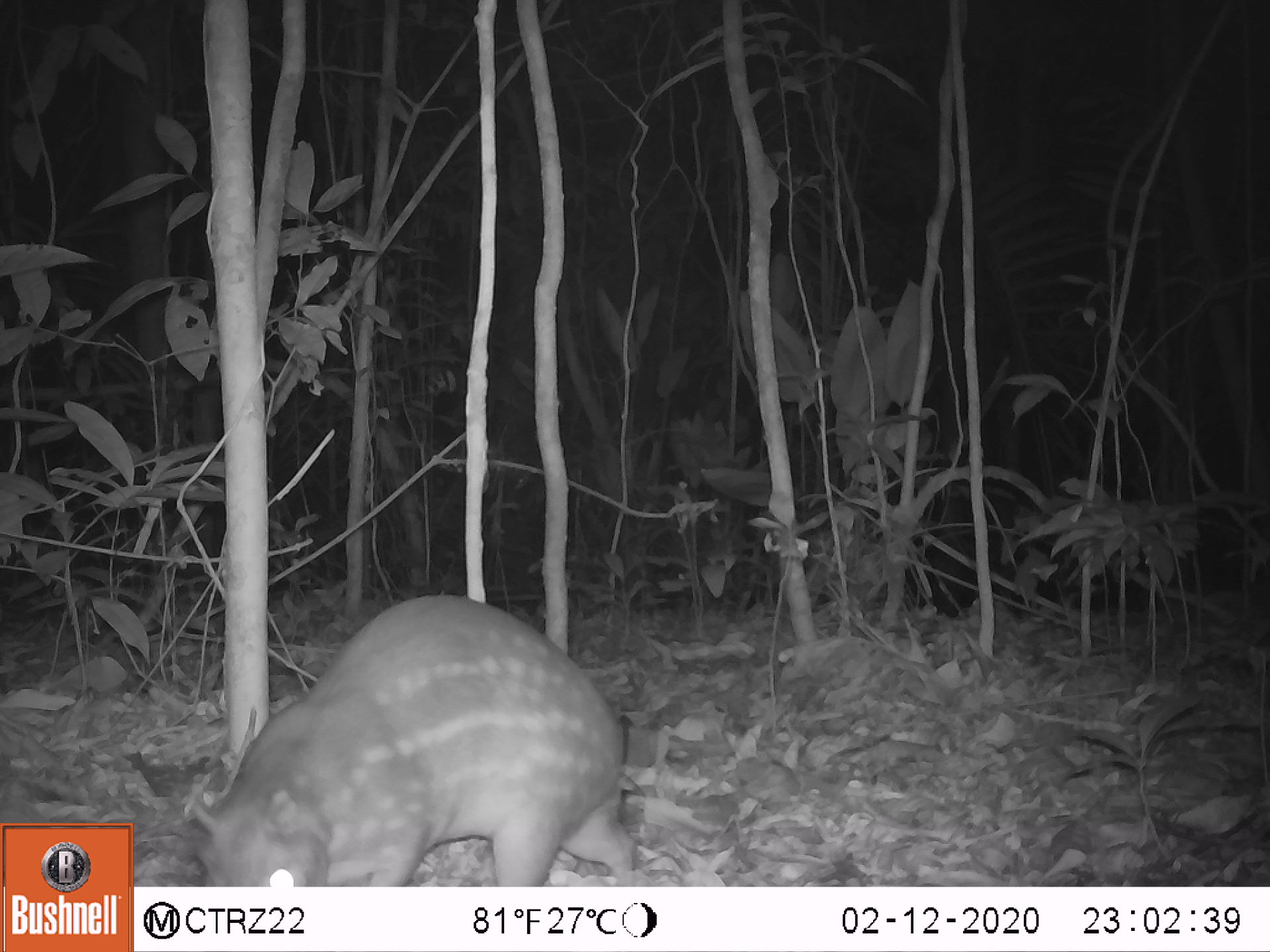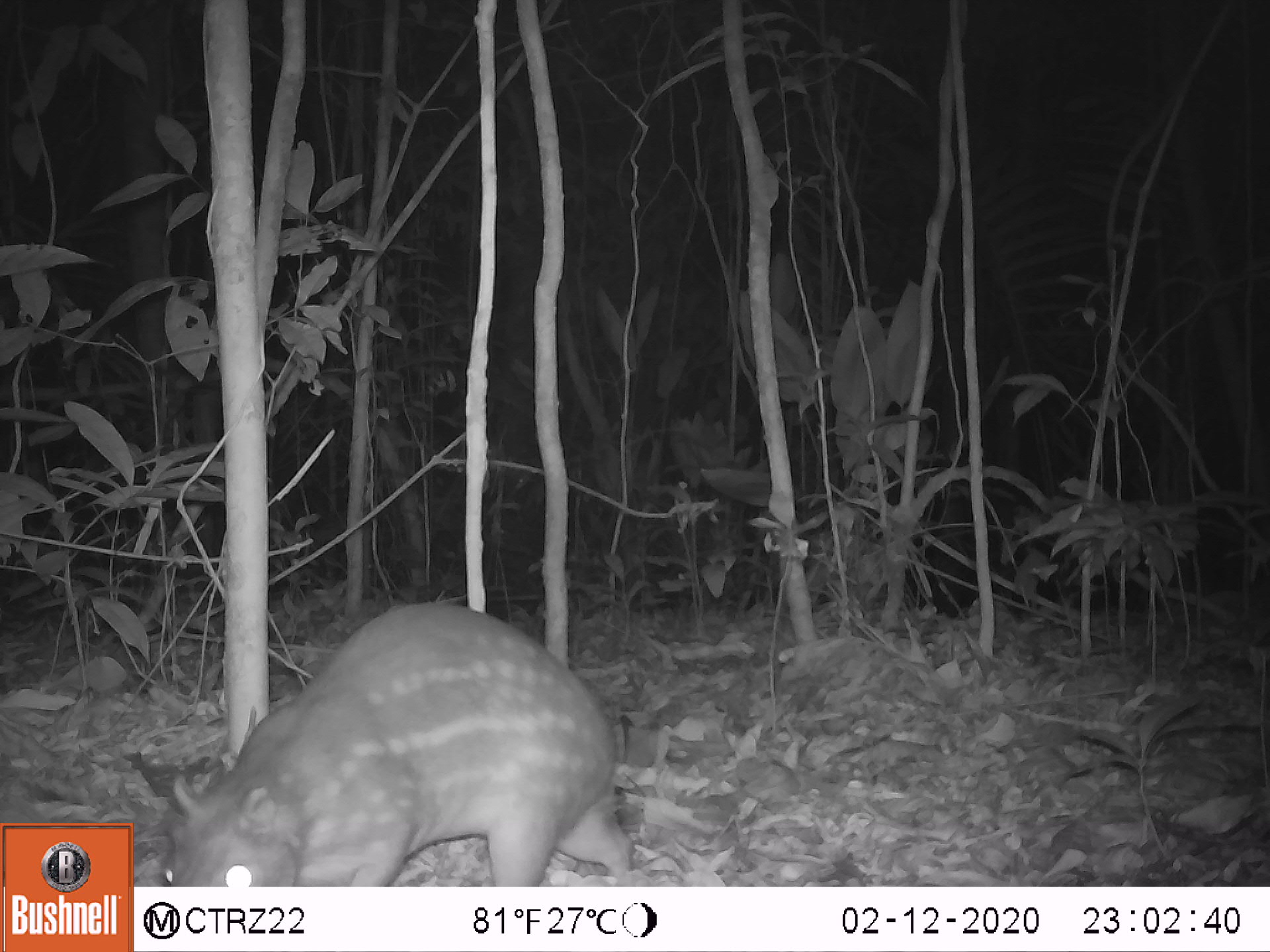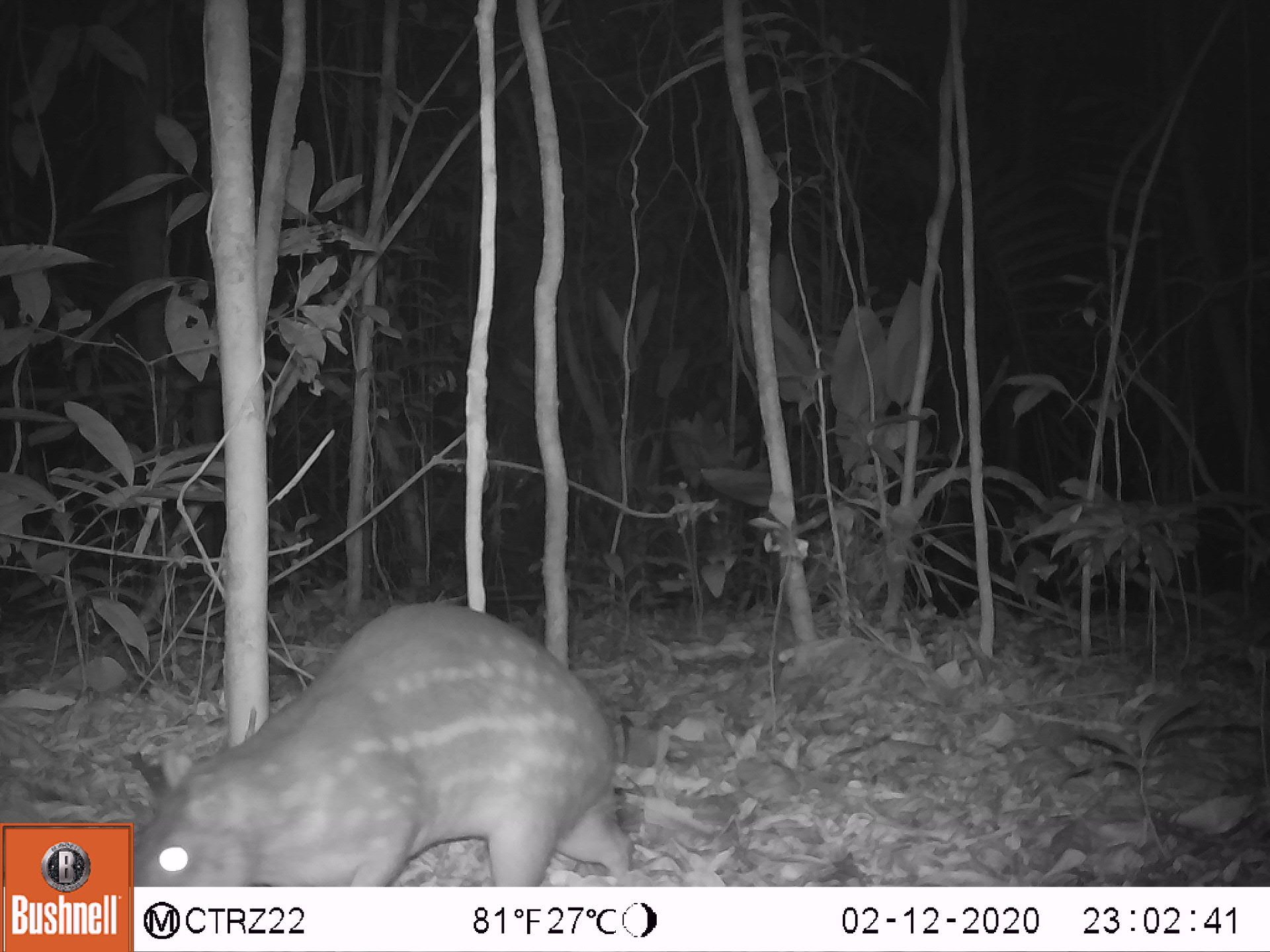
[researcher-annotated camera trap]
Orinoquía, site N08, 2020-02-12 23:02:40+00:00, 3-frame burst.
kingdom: Animalia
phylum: Chordata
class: Mammalia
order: Rodentia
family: Cuniculidae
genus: Cuniculus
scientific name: Cuniculus paca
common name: spotted paca